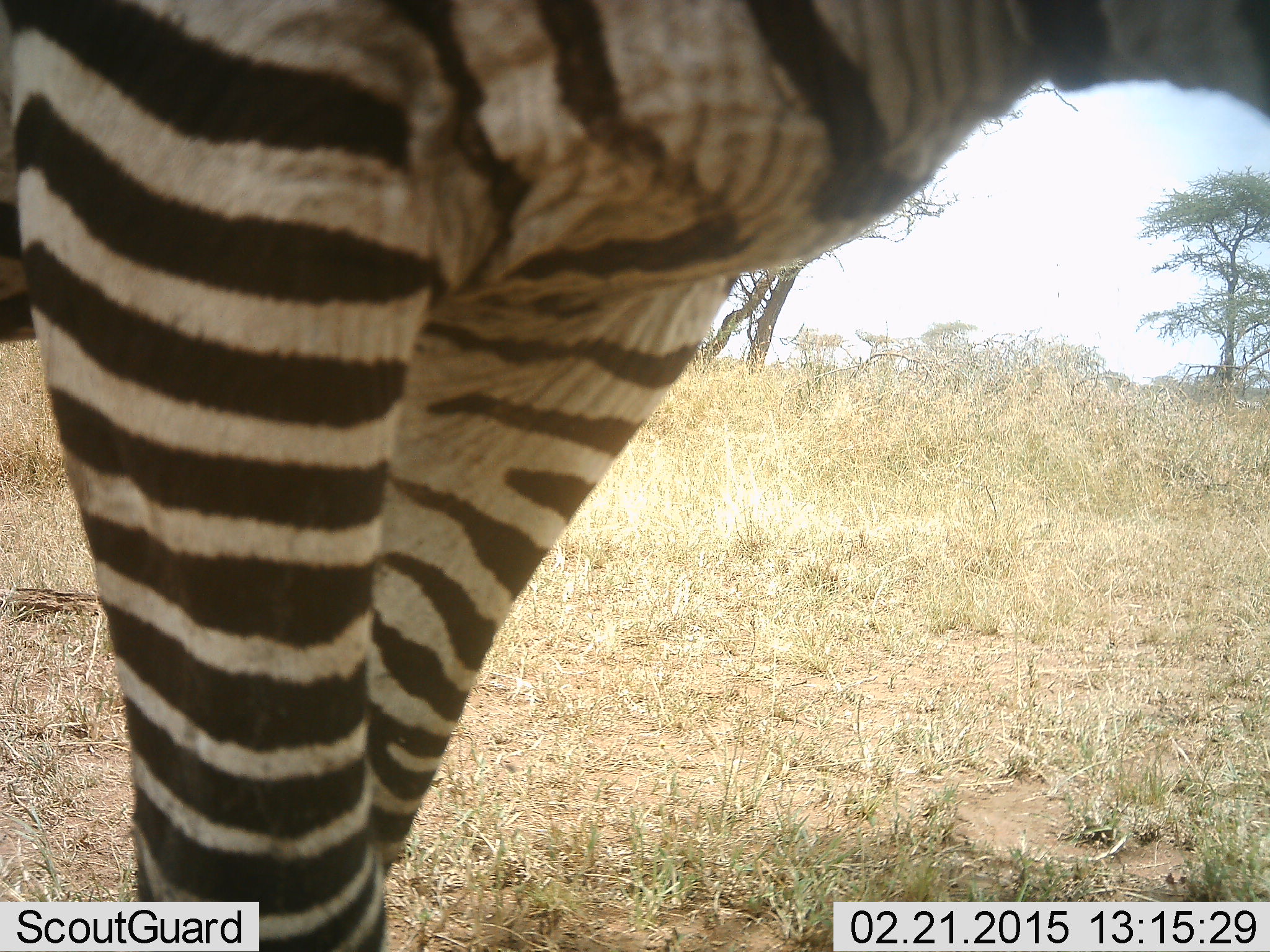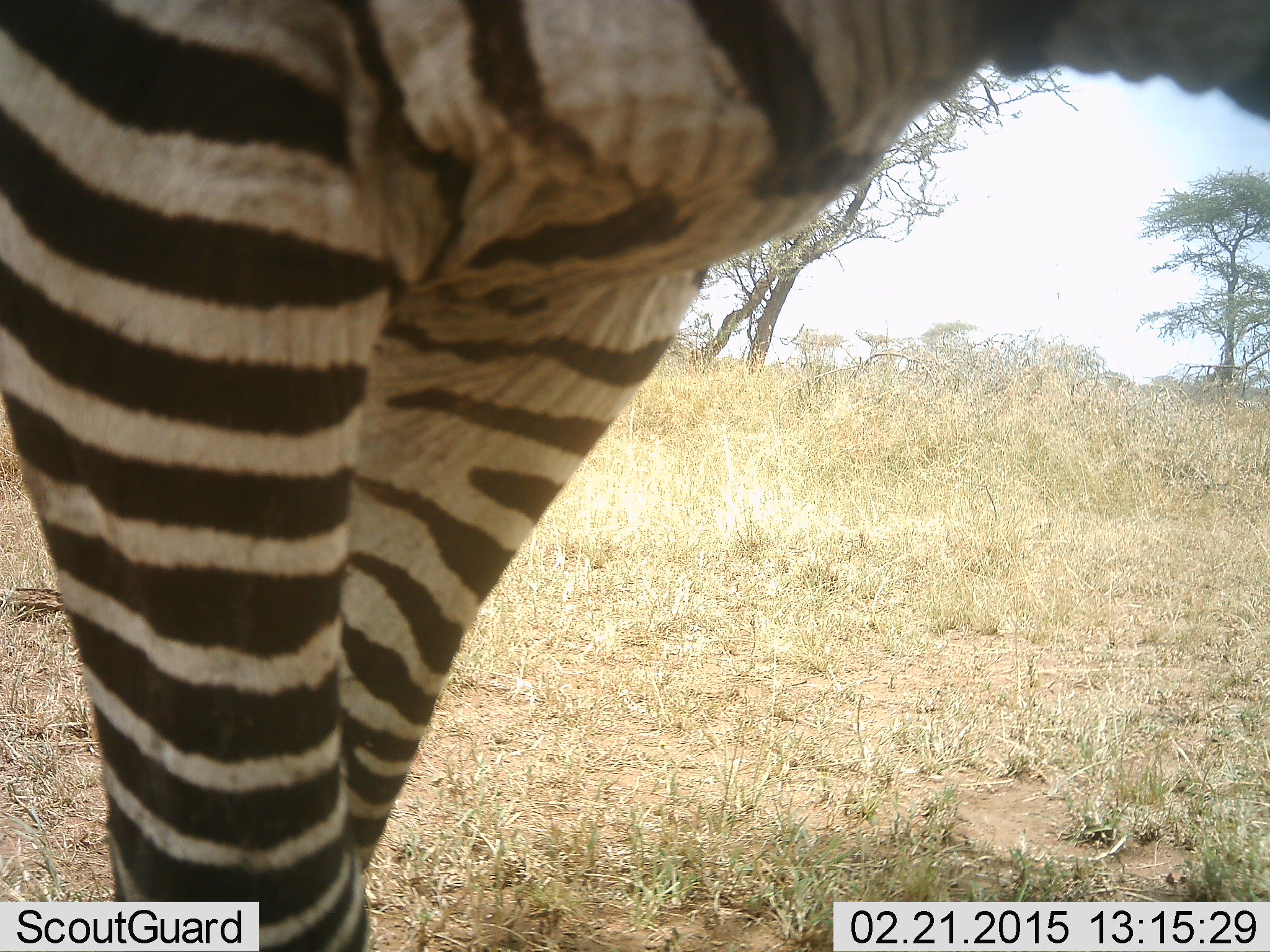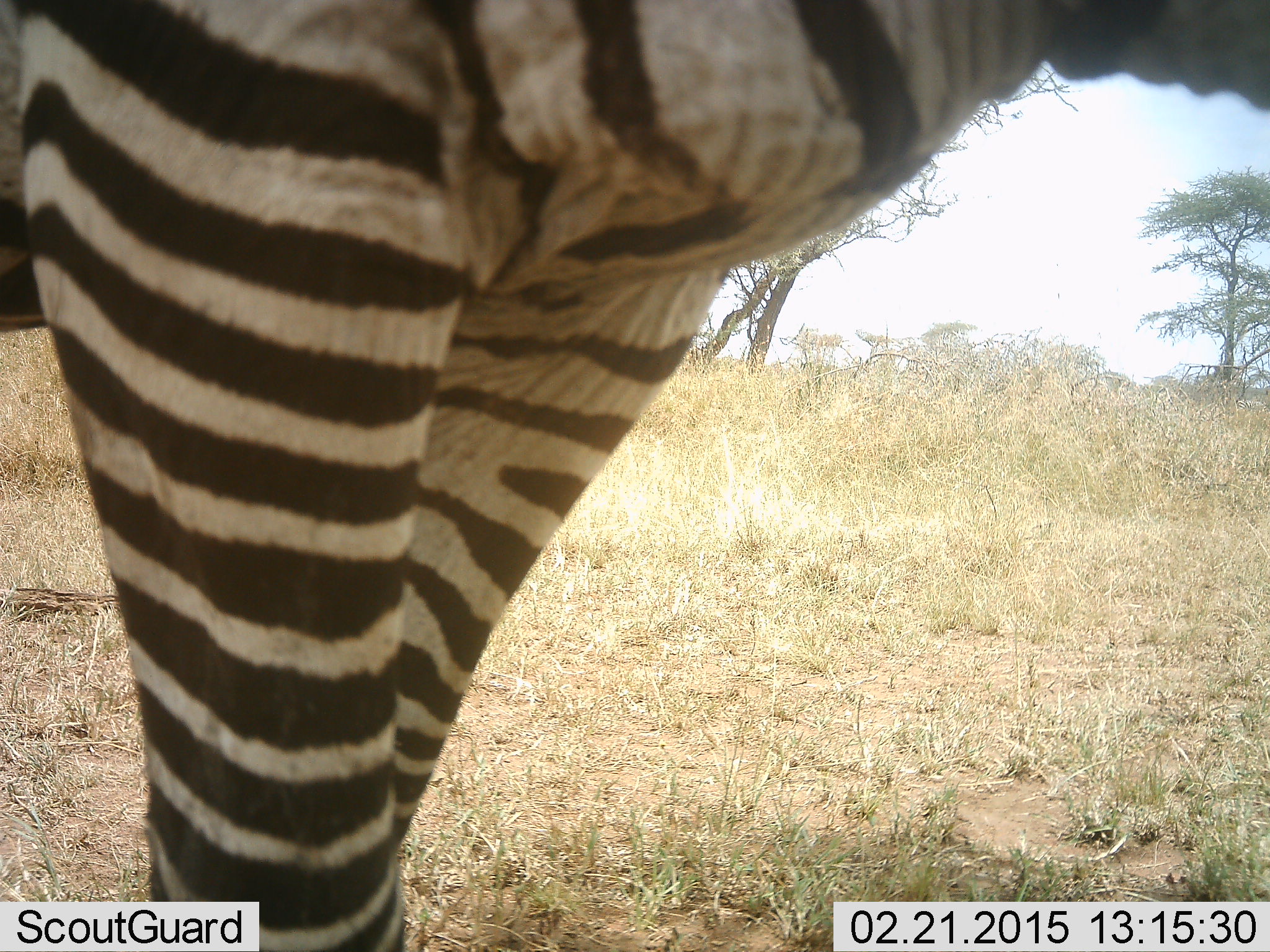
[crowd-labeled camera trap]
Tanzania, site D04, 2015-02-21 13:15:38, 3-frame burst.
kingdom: Animalia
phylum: Chordata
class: Mammalia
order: Perissodactyla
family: Equidae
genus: Equus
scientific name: Equus quagga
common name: plains zebra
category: zebra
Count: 1.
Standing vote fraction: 100%.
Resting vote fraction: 0%.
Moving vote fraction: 0%.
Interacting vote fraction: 0%.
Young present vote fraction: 0%.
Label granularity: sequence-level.